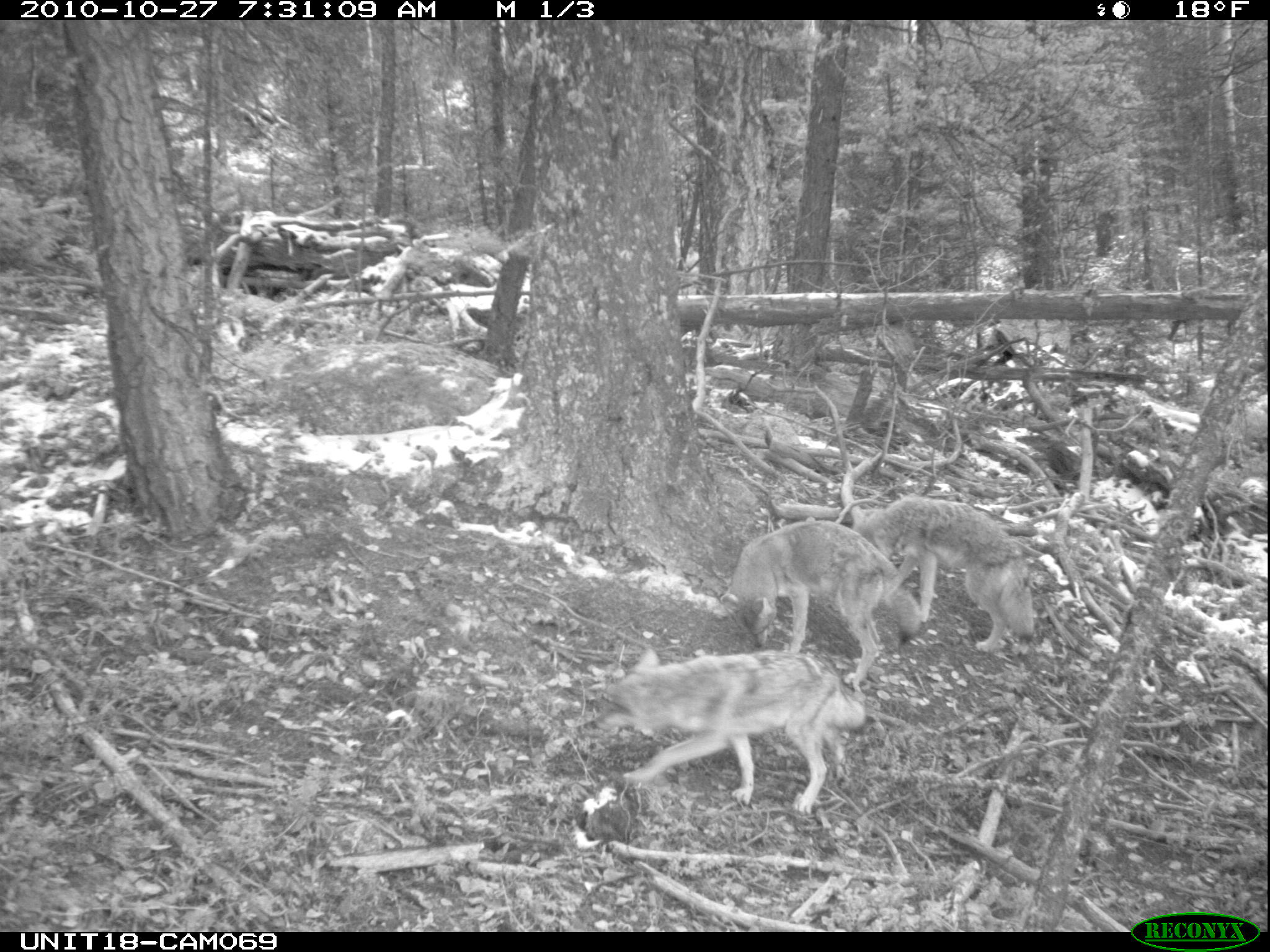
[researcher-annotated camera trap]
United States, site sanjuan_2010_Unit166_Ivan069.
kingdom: Animalia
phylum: Chordata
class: Mammalia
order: Carnivora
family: Canidae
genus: Canis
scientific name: Canis latrans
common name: coyote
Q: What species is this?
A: Canis latrans (coyote).